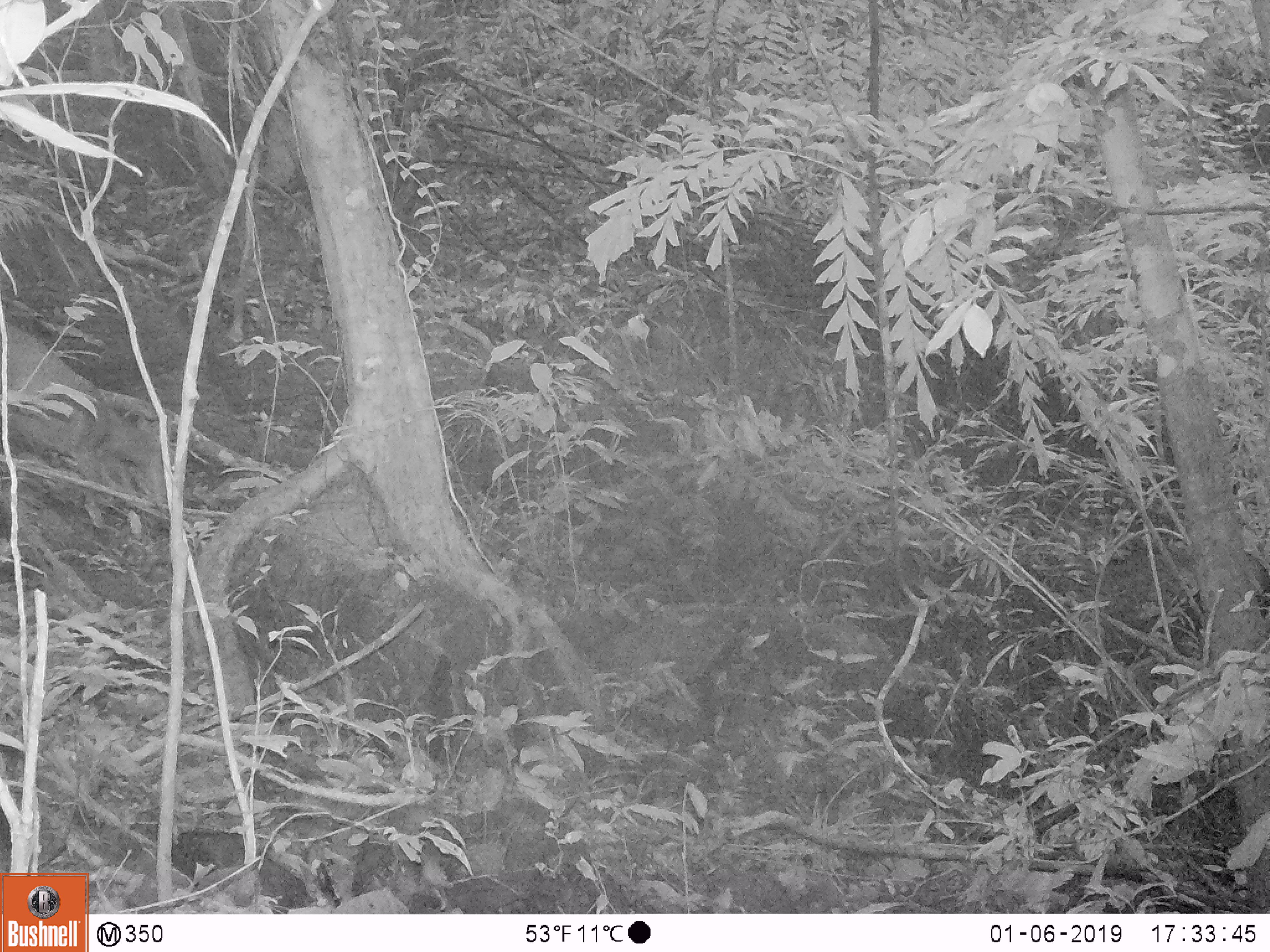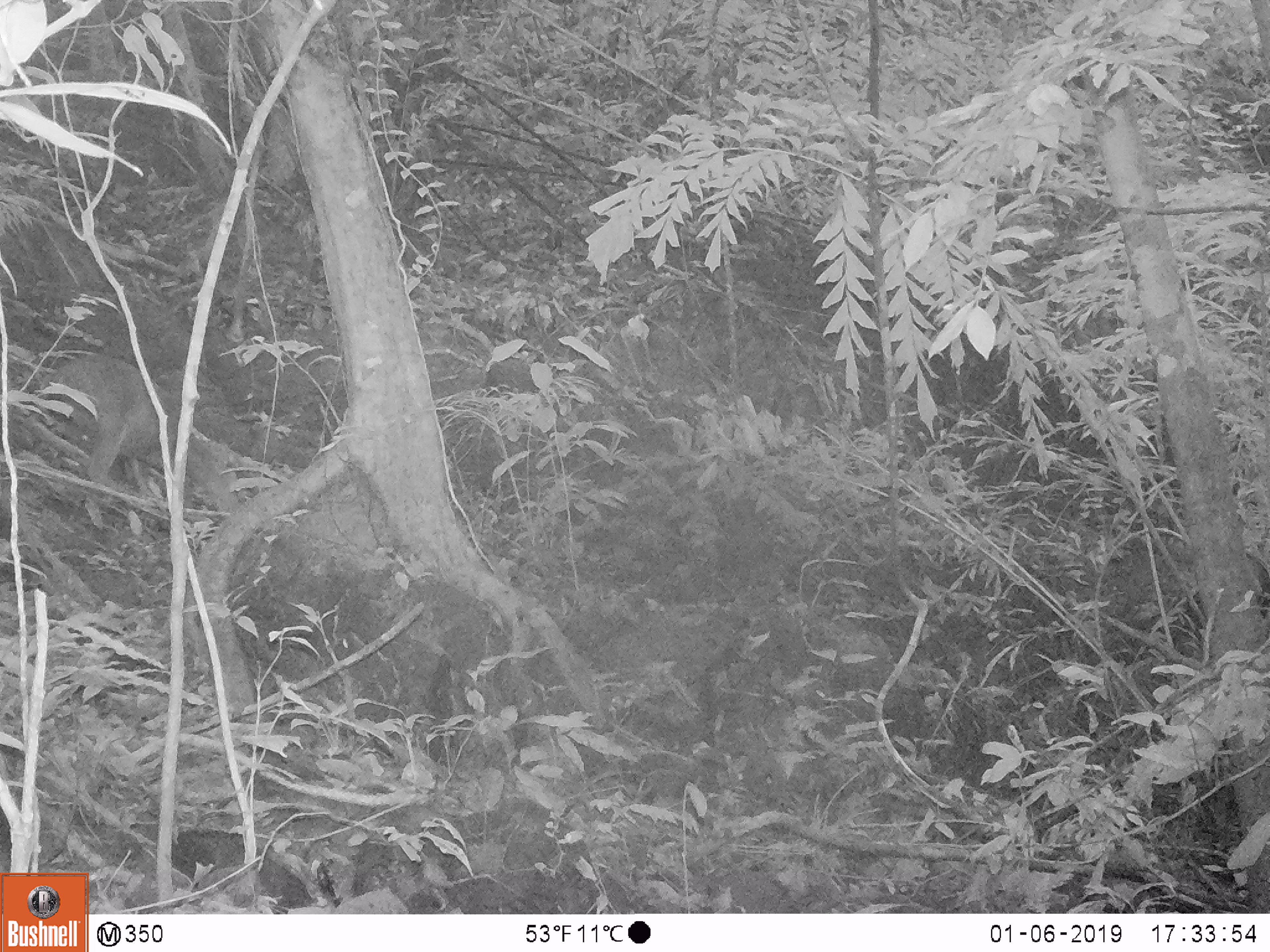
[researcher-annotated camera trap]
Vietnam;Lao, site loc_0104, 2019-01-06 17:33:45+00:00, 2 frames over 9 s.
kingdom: Animalia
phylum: Chordata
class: Mammalia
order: Artiodactyla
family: Cervidae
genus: Muntiacus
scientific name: Muntiacus vuquangensis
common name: large-antlered muntjac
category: large antlered muntjac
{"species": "large antlered muntjac (large-antlered muntjac) (Muntiacus vuquangensis)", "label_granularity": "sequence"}